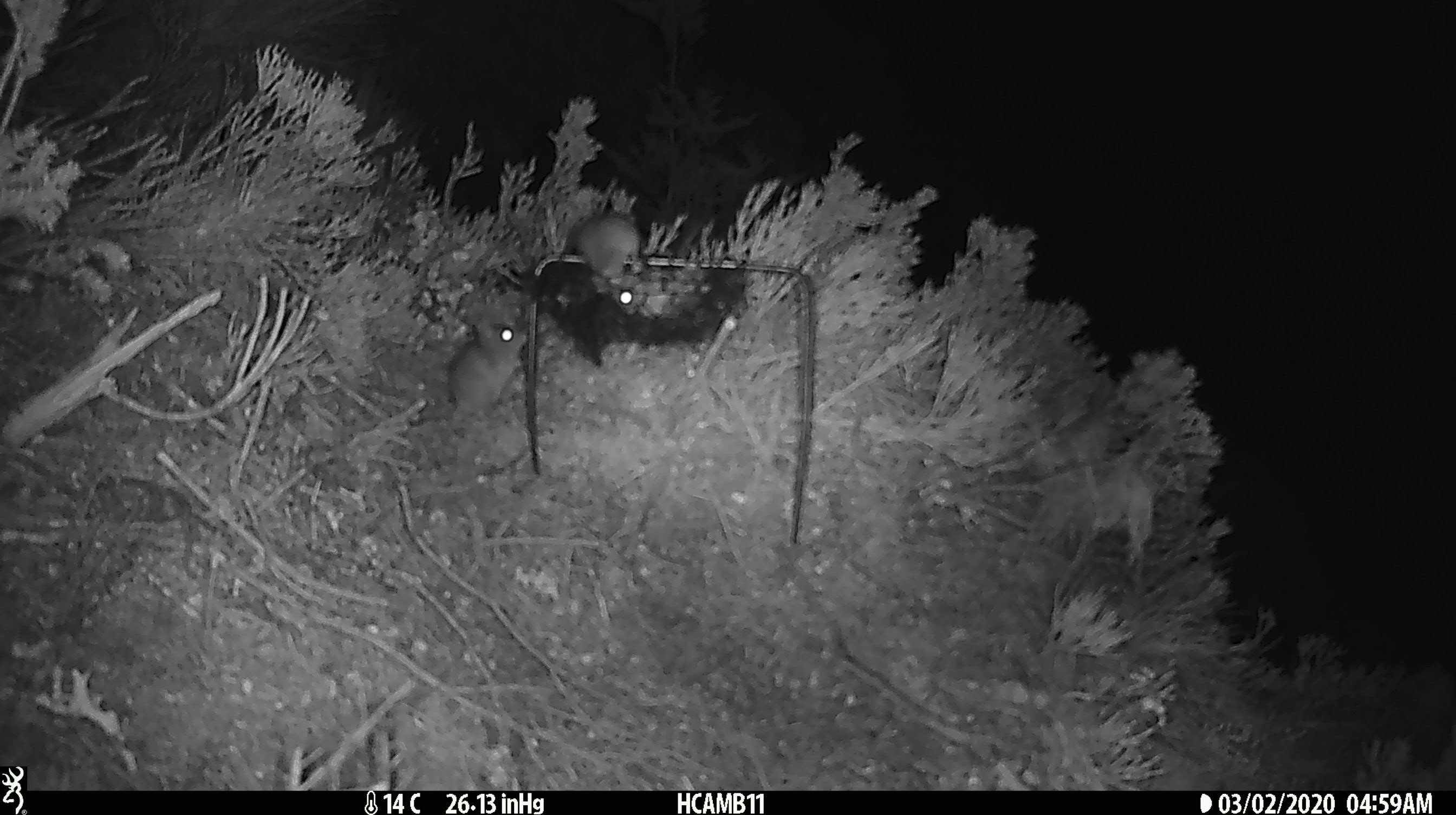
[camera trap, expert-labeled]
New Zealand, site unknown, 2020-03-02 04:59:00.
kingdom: Animalia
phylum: Chordata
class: Mammalia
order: Rodentia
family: Muridae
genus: Mus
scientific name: Mus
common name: mouse